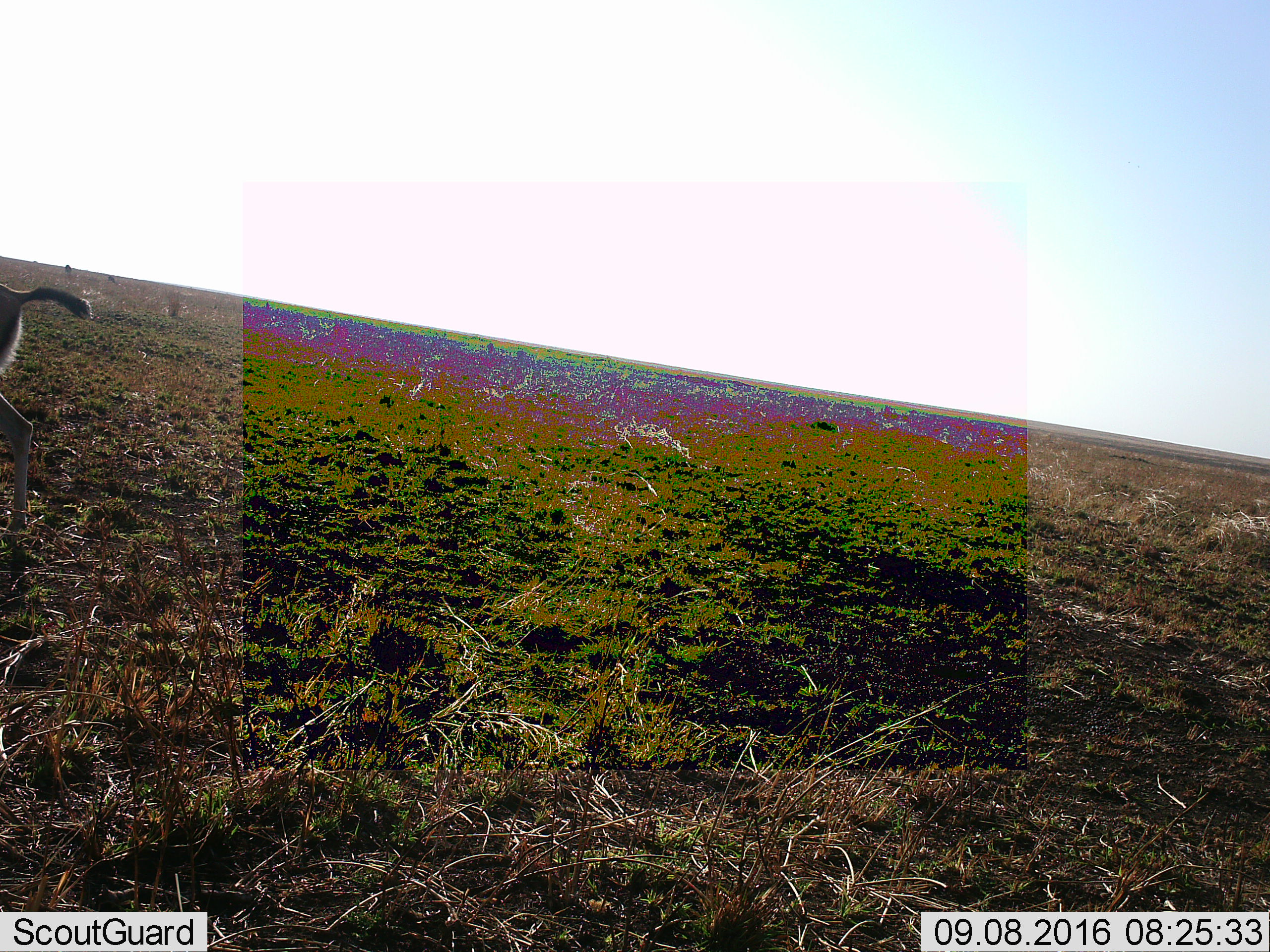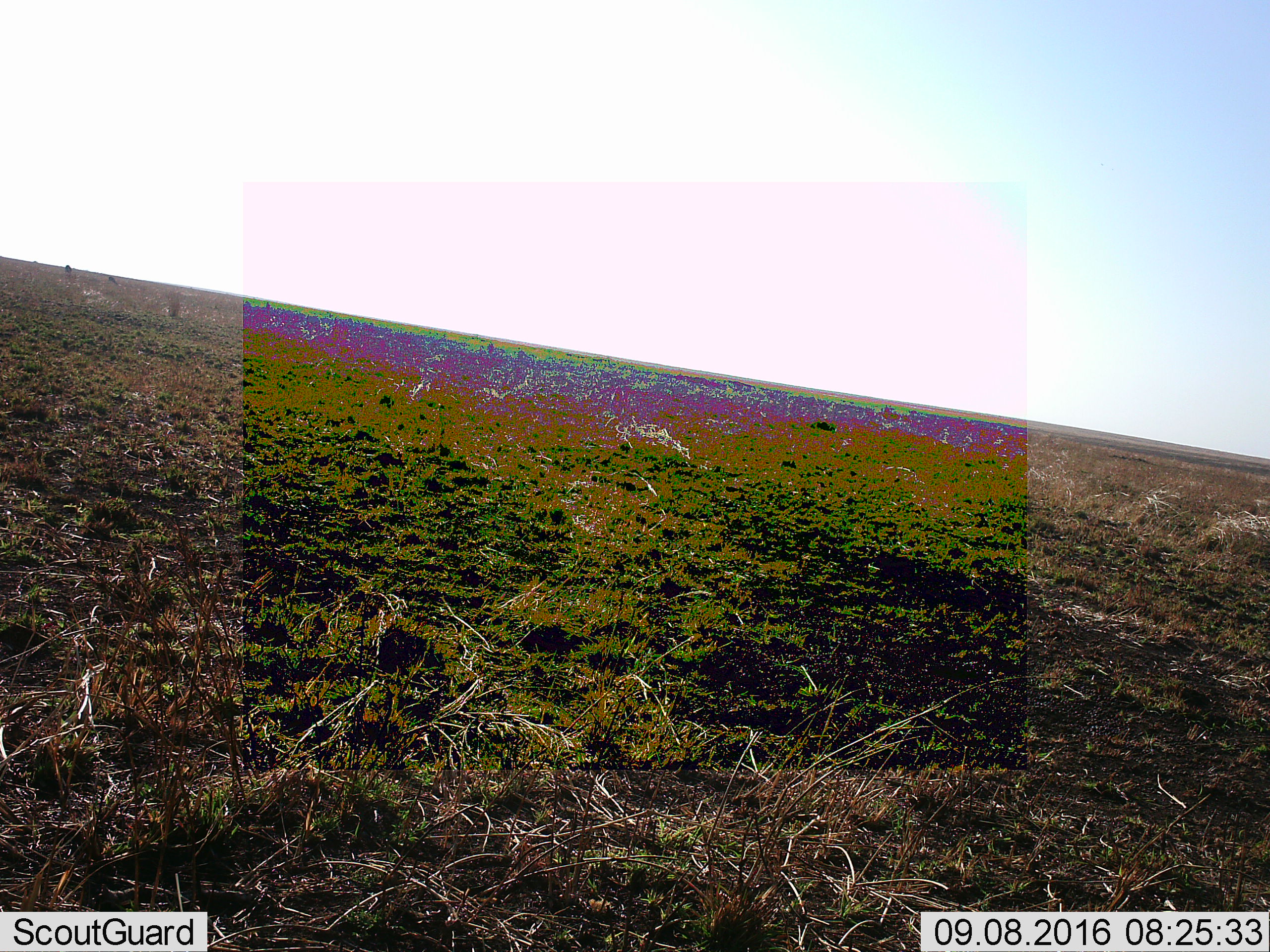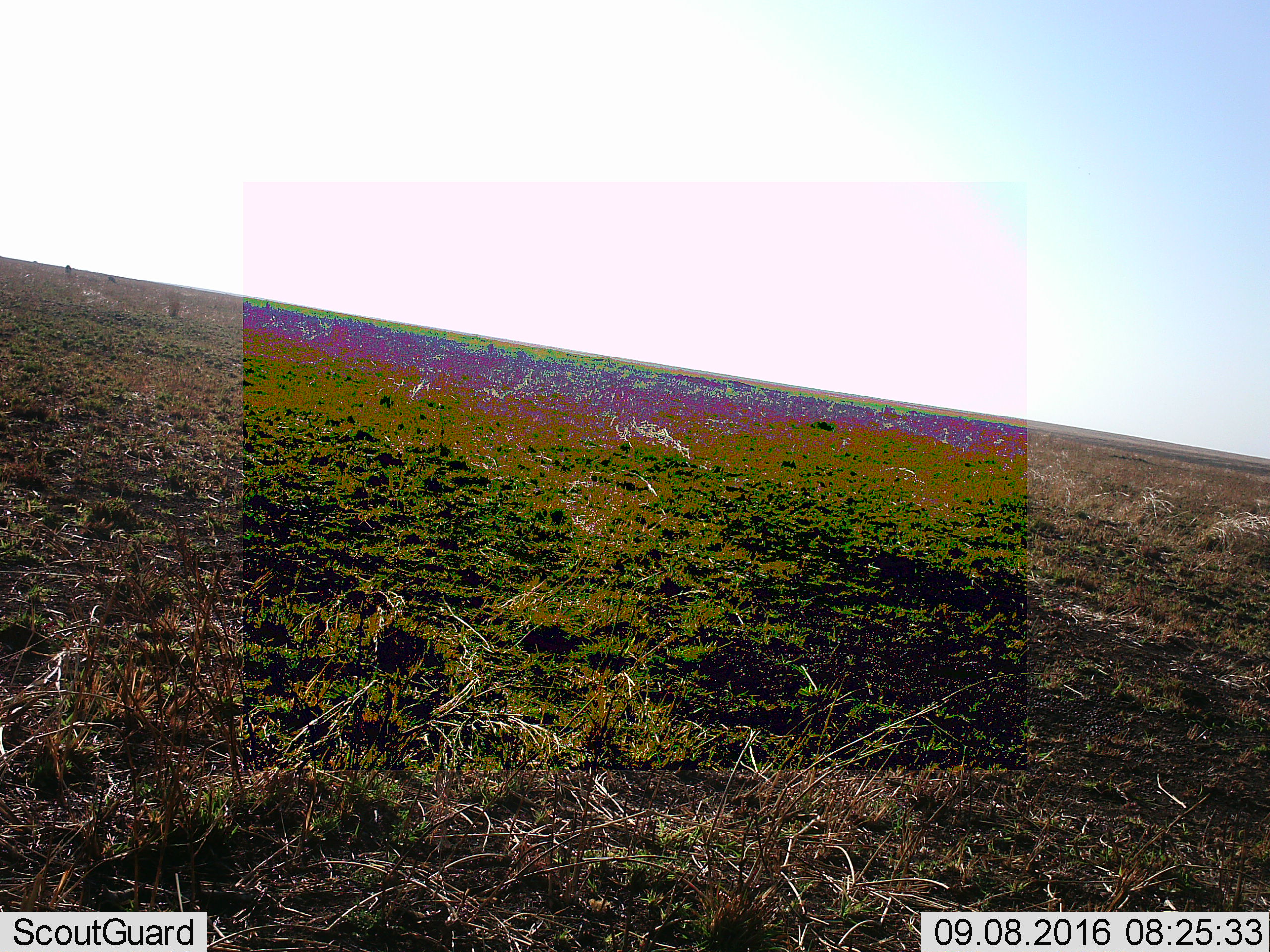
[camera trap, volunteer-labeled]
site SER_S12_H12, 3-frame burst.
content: unidentified animal